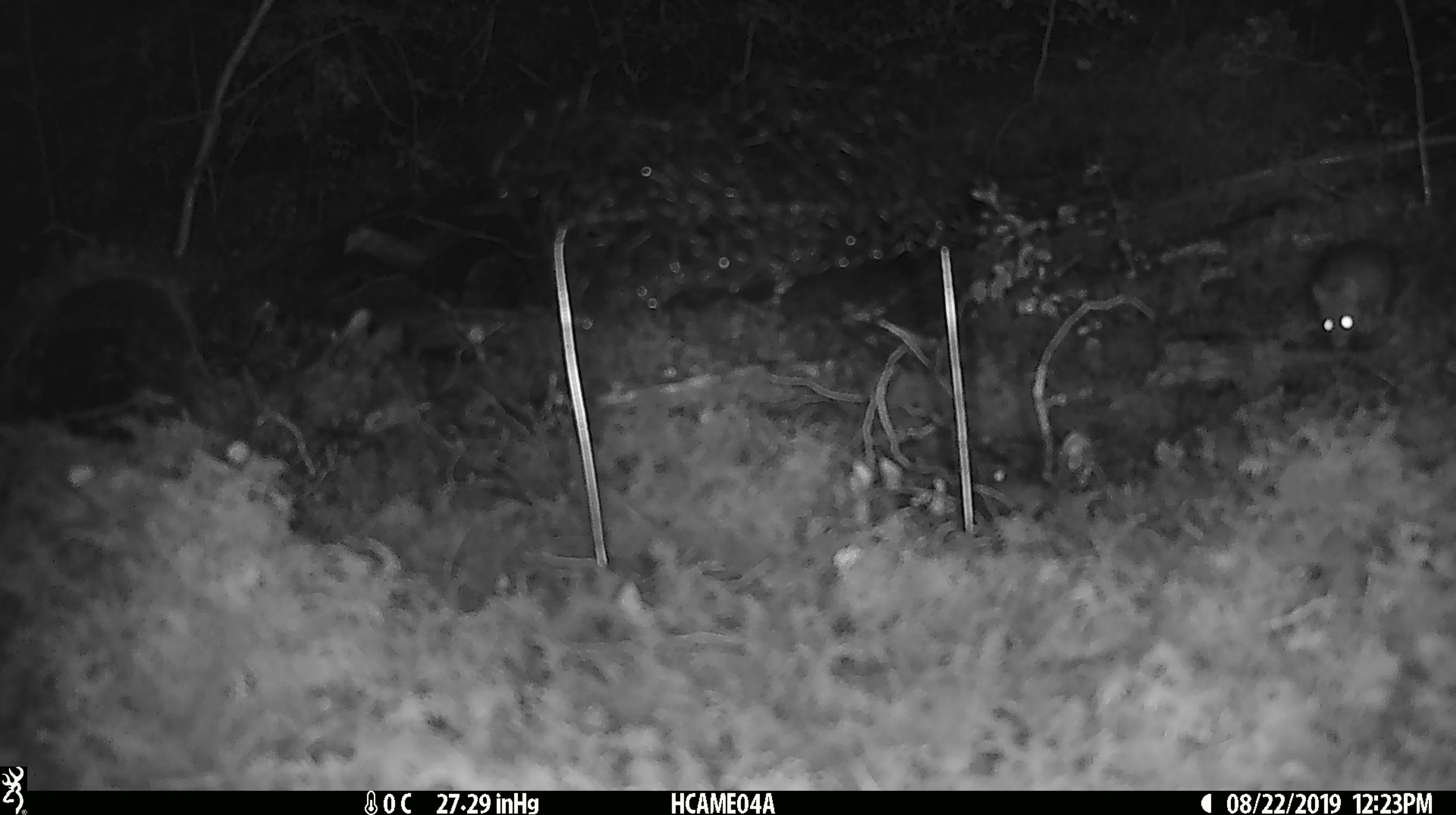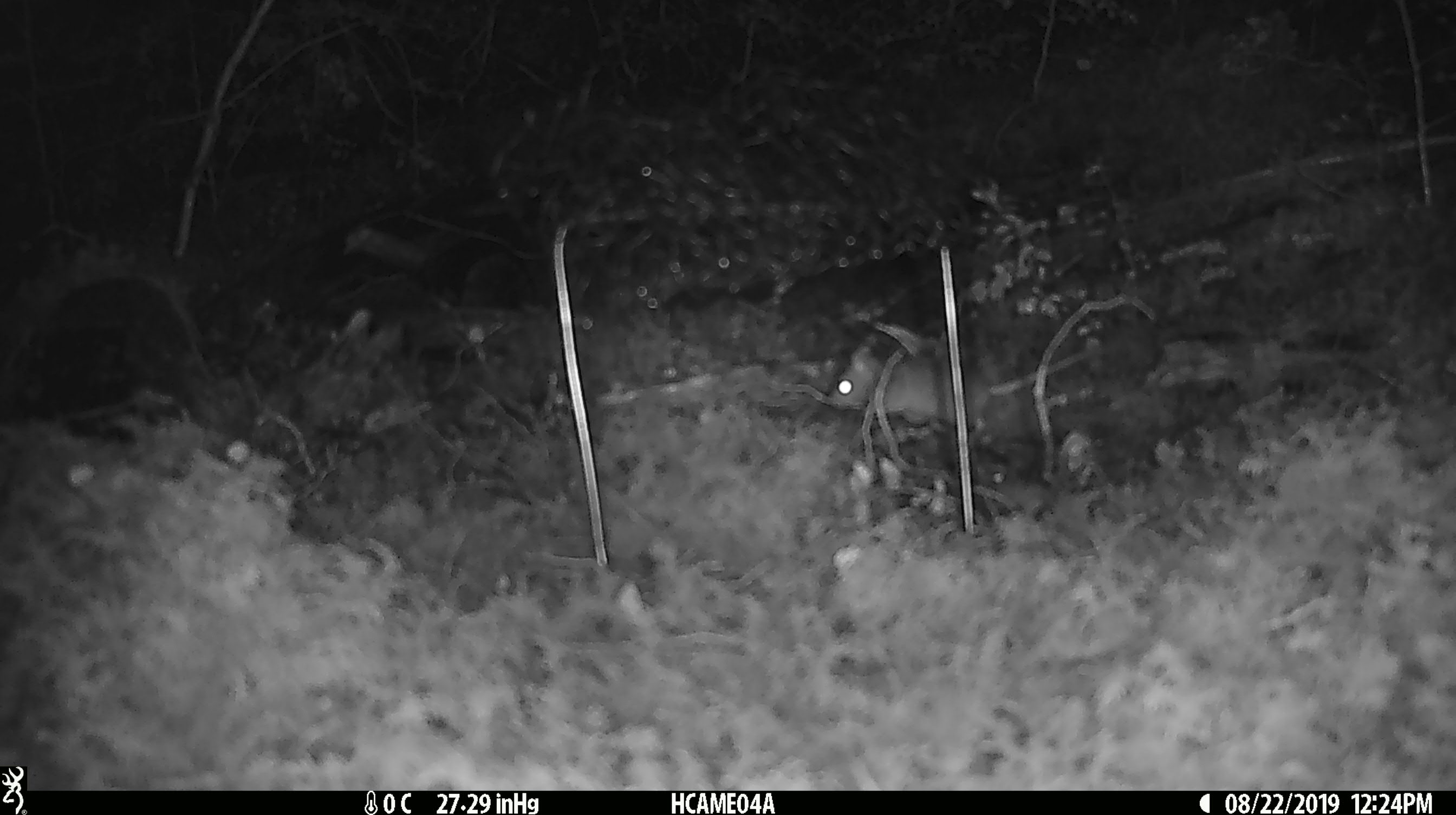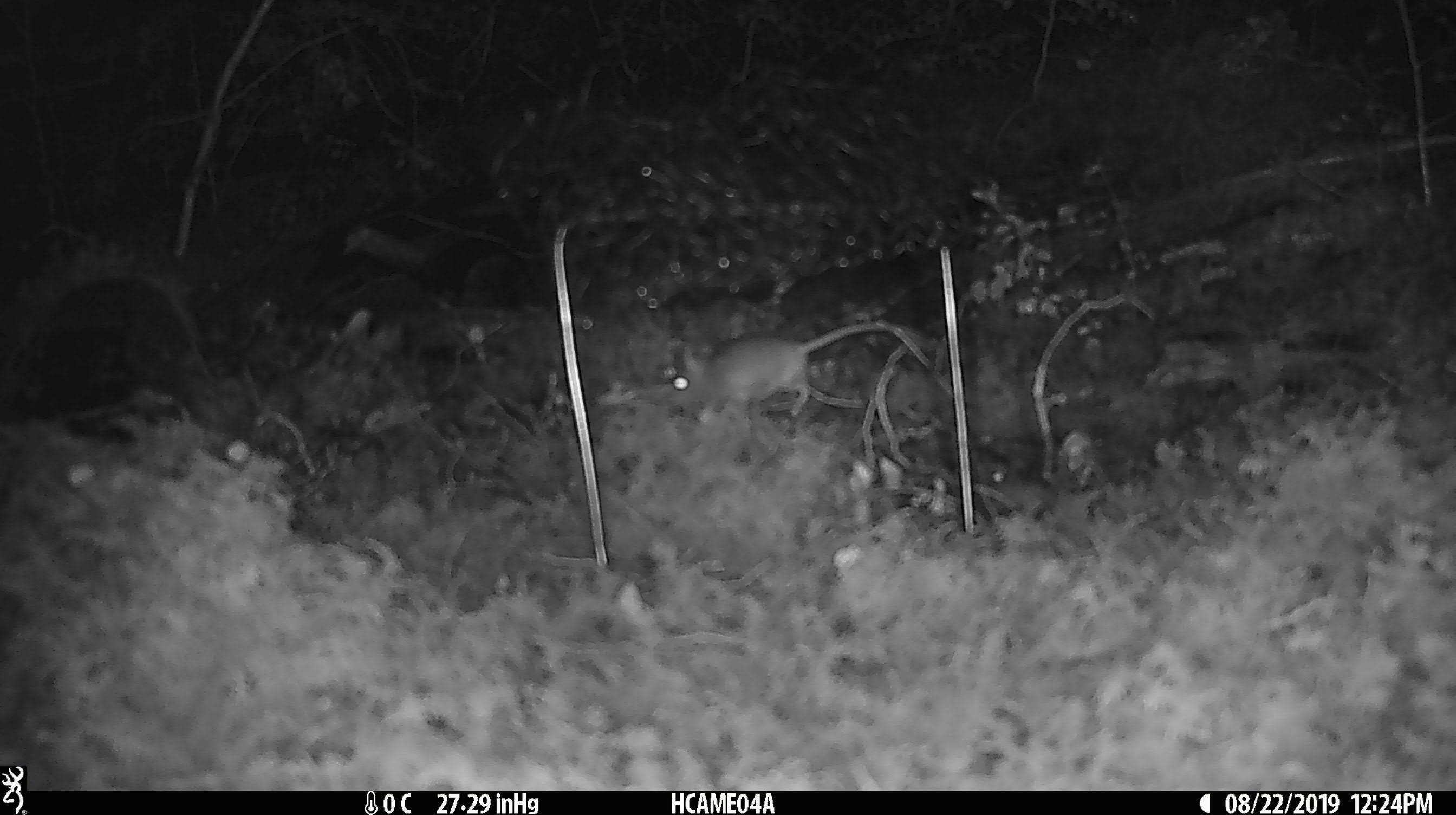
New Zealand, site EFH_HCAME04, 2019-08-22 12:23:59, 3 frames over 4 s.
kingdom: Animalia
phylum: Chordata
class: Mammalia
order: Rodentia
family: Muridae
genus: Mus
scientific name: Mus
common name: mouse